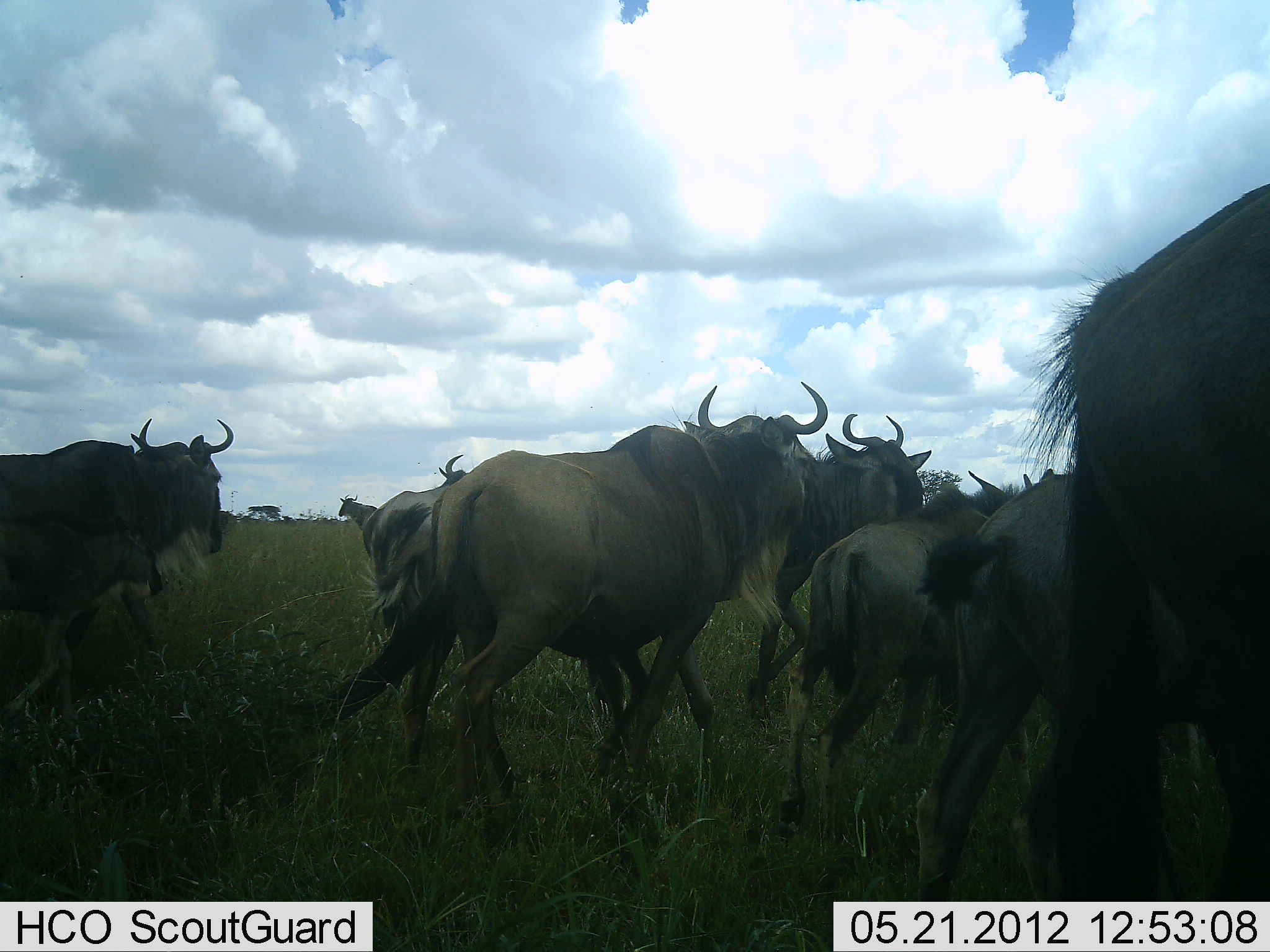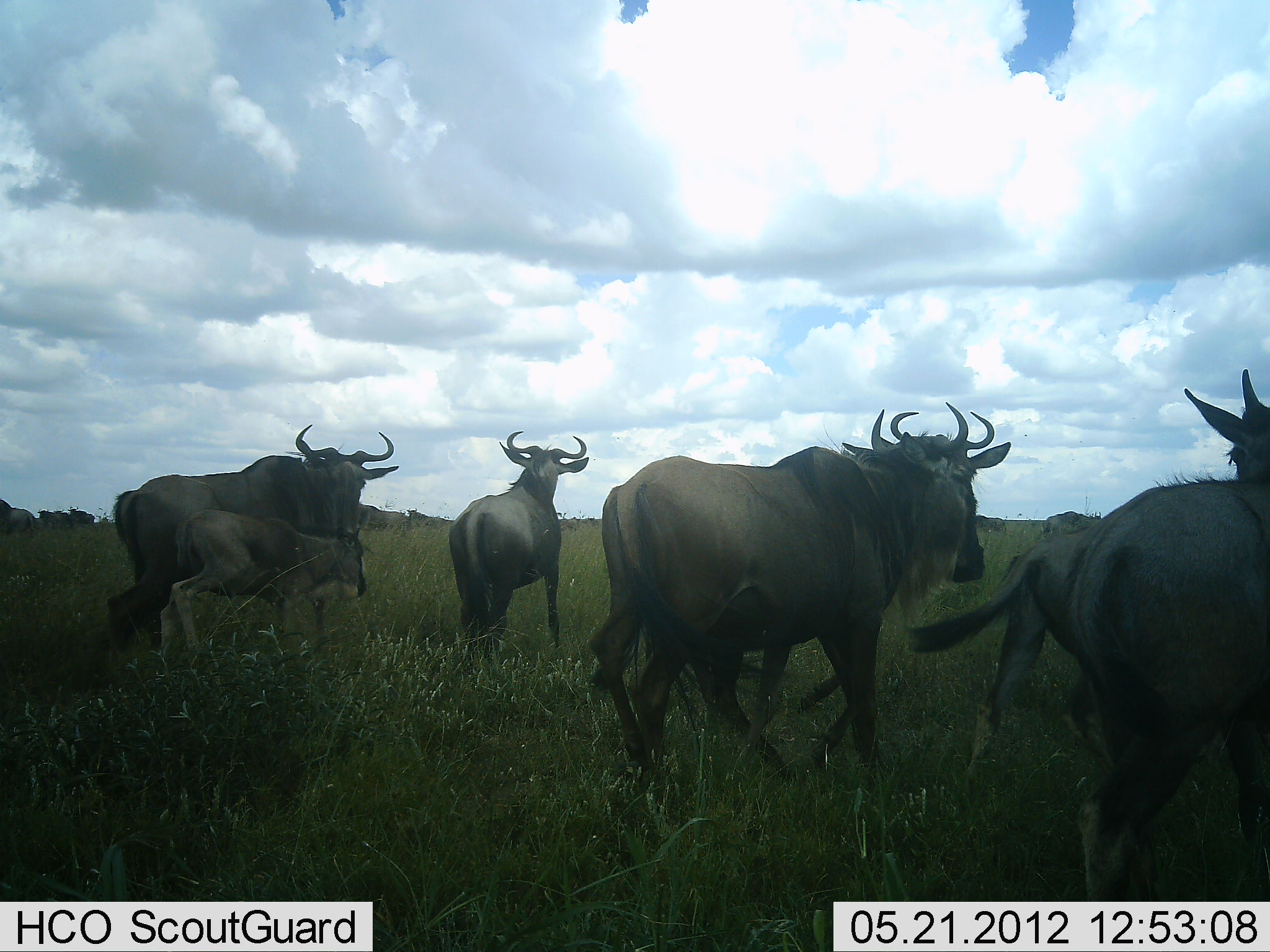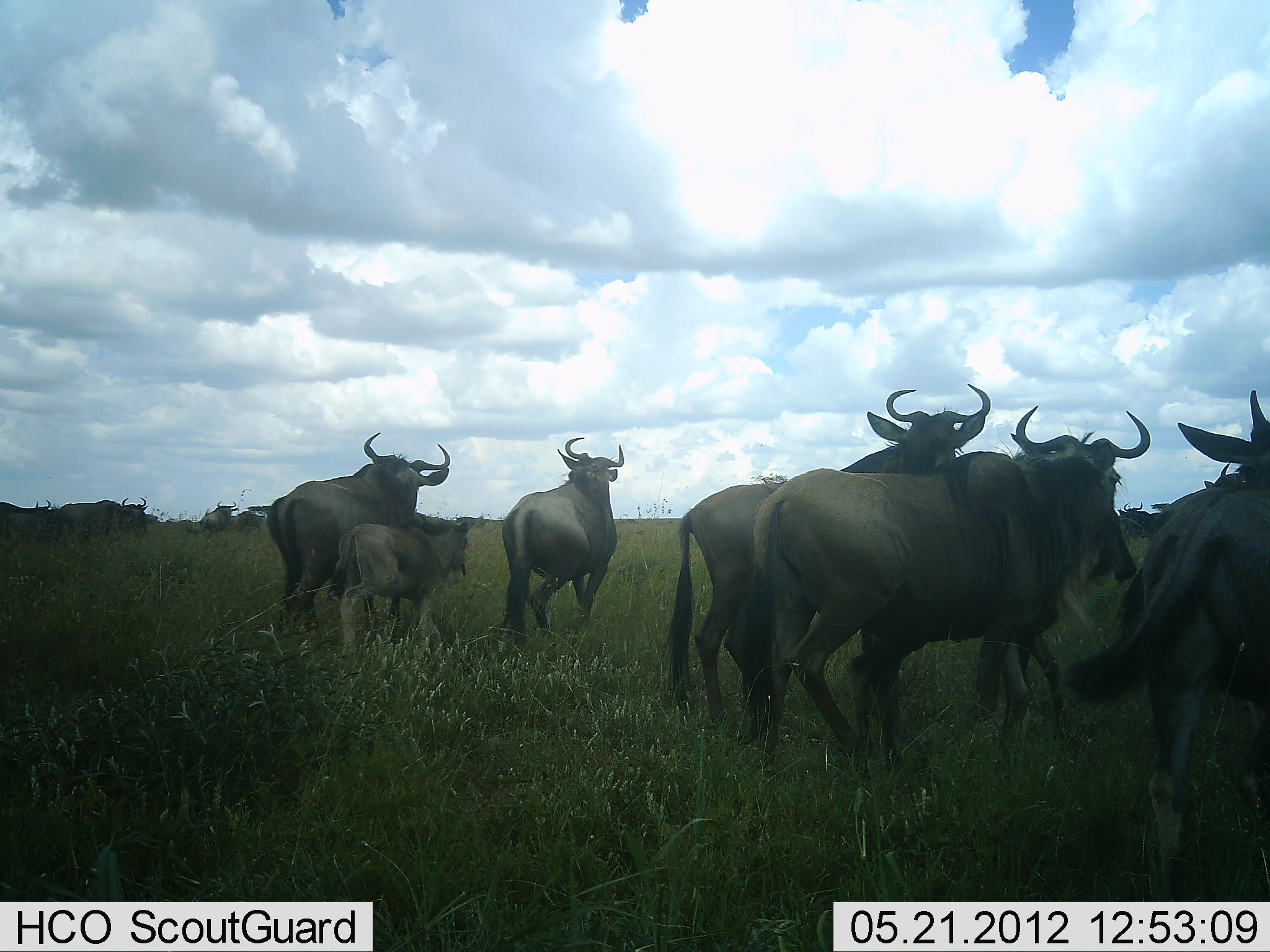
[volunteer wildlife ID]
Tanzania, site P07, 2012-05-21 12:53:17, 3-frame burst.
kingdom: Animalia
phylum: Chordata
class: Mammalia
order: Artiodactyla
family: Bovidae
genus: Connochaetes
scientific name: Connochaetes taurinus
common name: blue wildebeest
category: wildebeest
Wildebeest (blue wildebeest) (Connochaetes taurinus), count 11-50. Behavior (volunteer vote fractions): standing 16%, resting 0%, moving 100%, interacting 0%. Young present (vote fraction): 81%. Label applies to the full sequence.